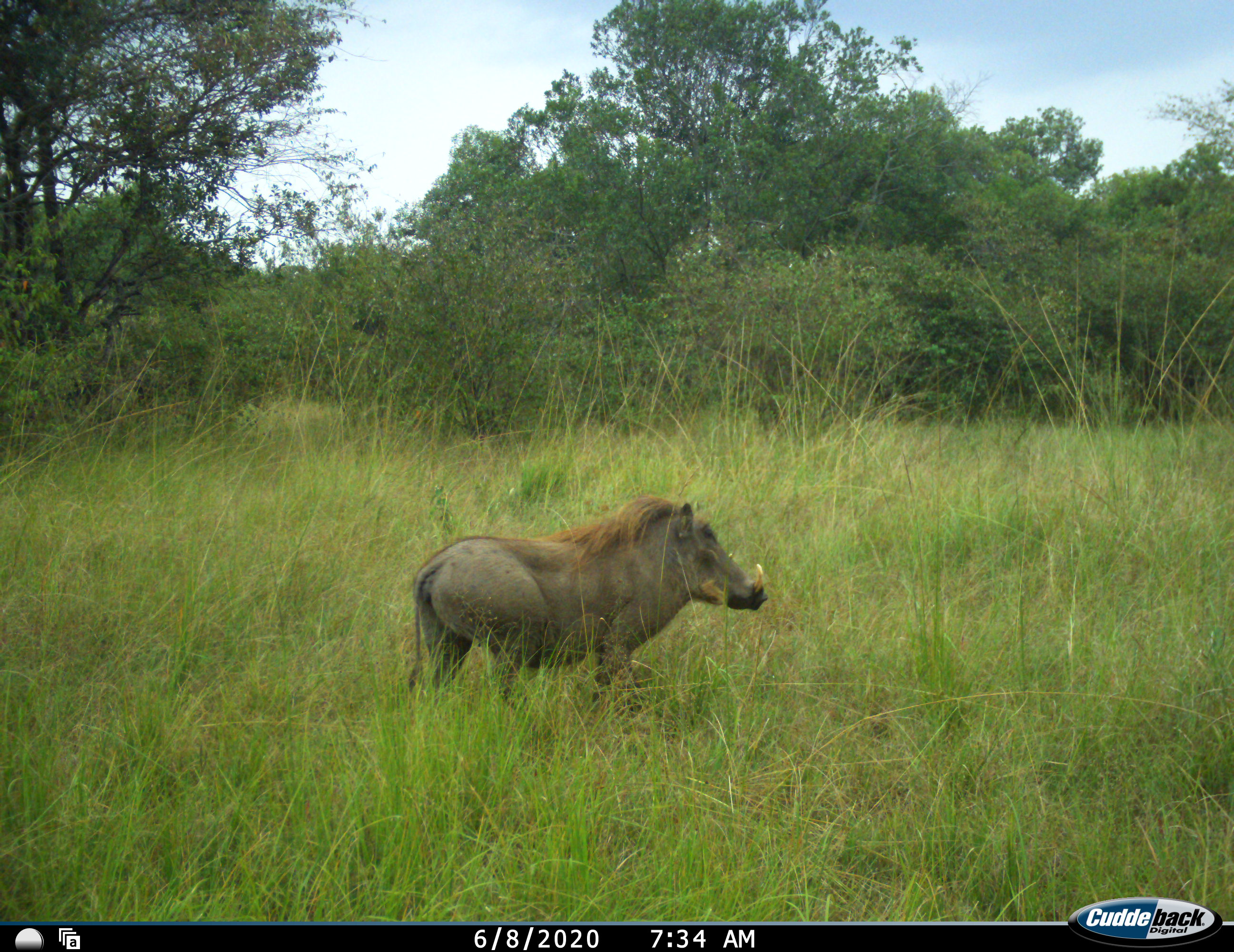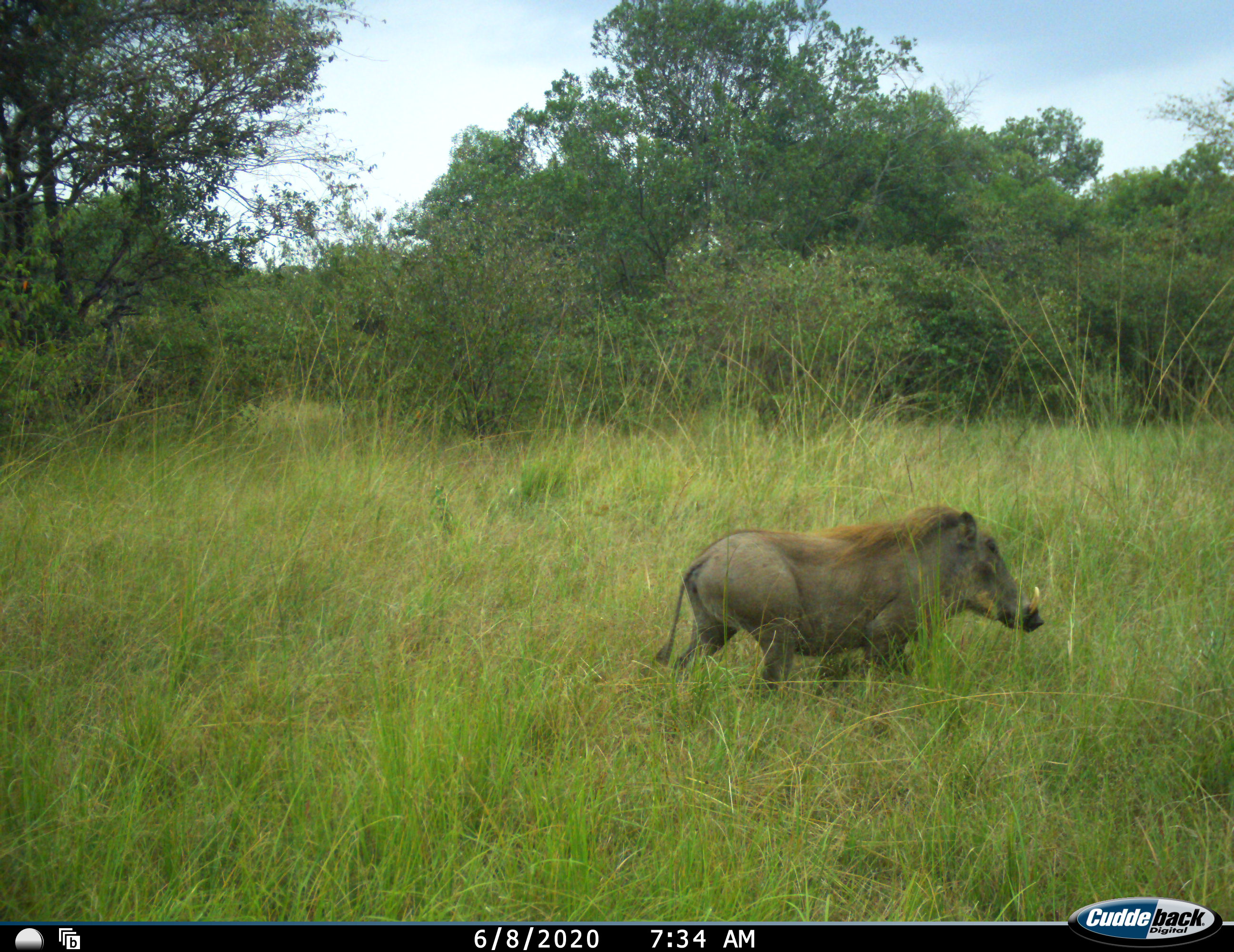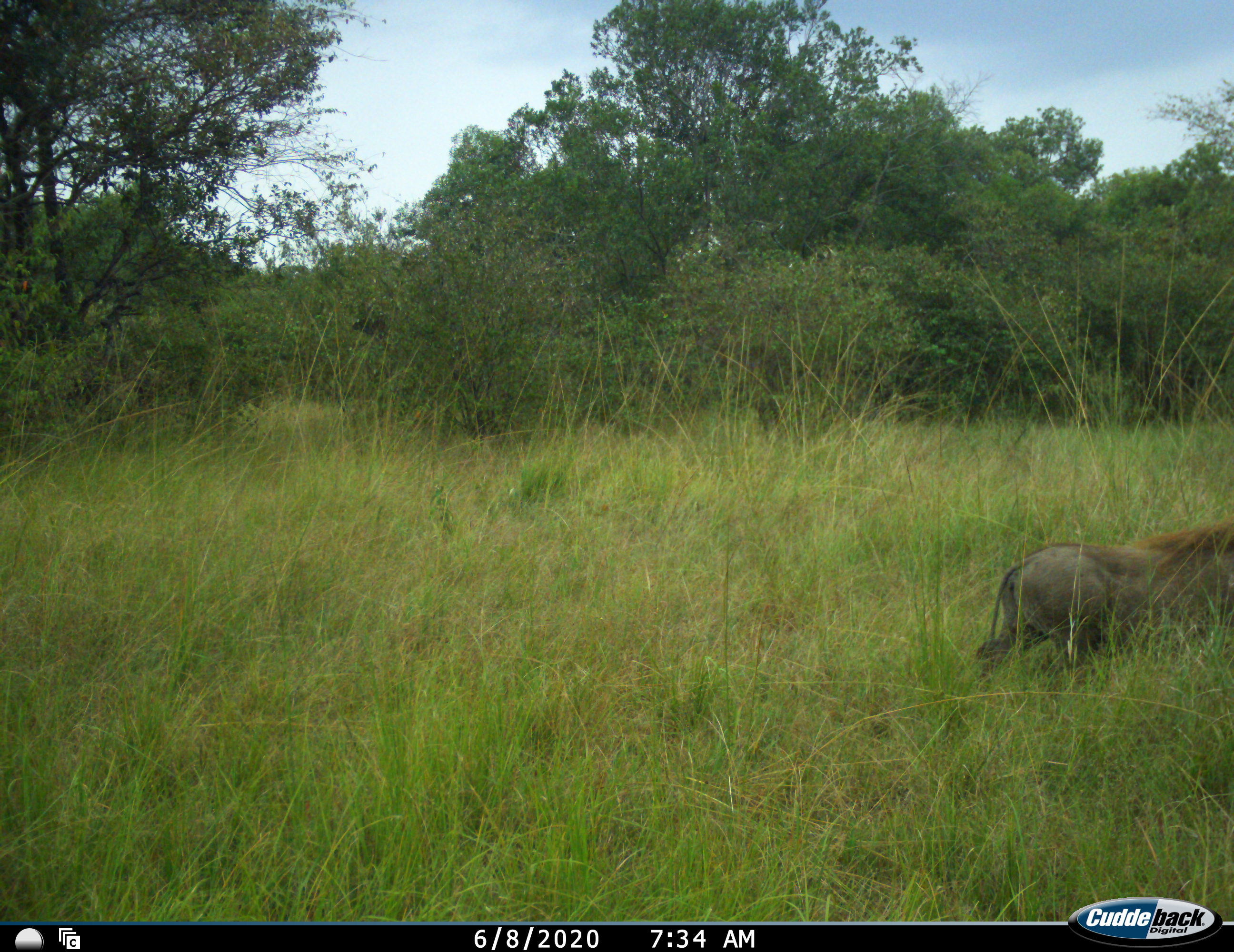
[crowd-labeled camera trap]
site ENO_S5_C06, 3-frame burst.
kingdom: Animalia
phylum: Chordata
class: Mammalia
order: Artiodactyla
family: Suidae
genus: Phacochoerus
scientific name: Phacochoerus africanus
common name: warthog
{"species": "warthog (Phacochoerus africanus)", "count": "1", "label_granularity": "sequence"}